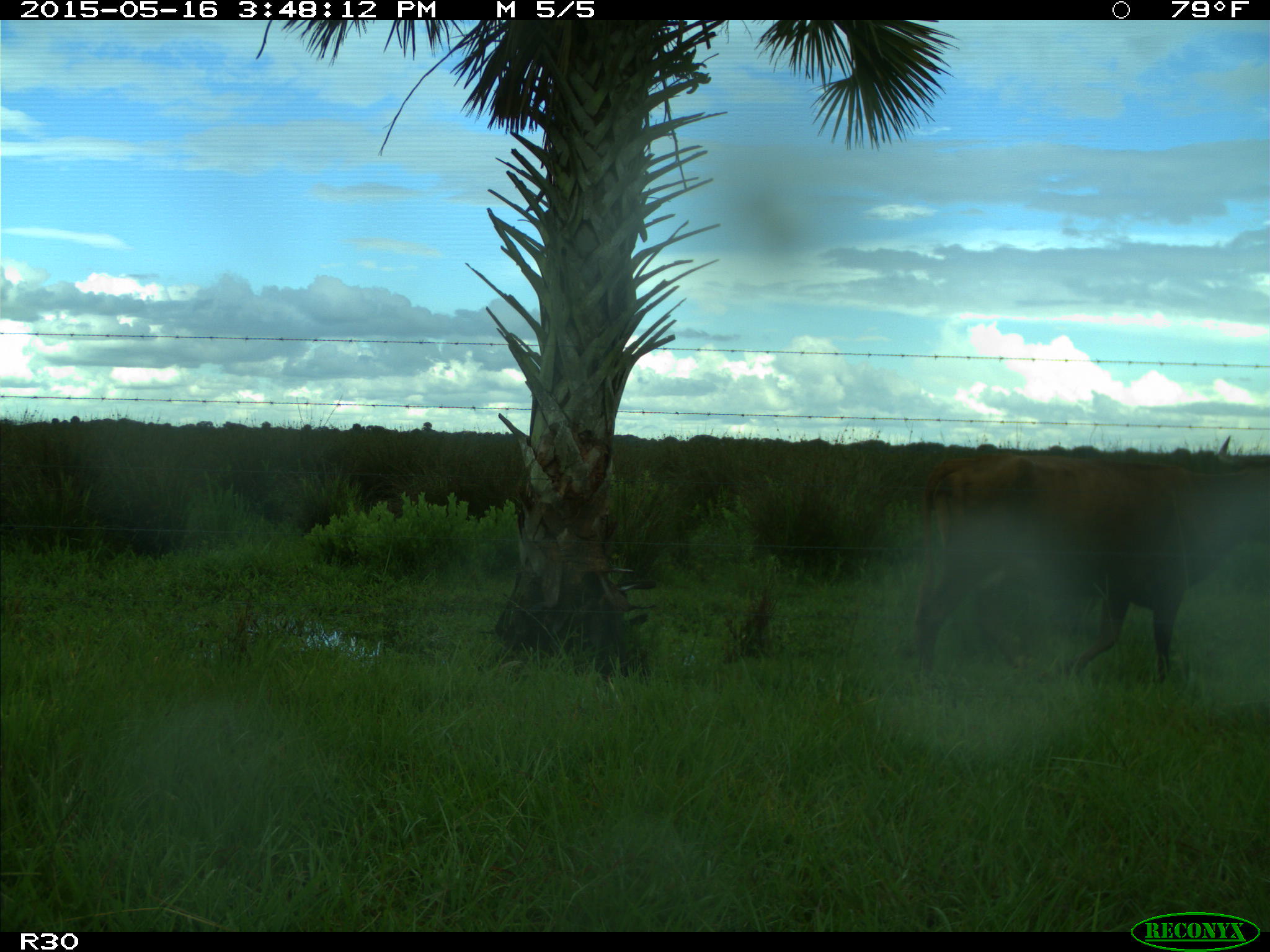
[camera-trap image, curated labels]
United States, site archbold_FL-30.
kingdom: Animalia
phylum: Chordata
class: Mammalia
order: Artiodactyla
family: Bovidae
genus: Bos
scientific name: Bos taurus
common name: domestic cow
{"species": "Bos taurus (domestic cow)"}